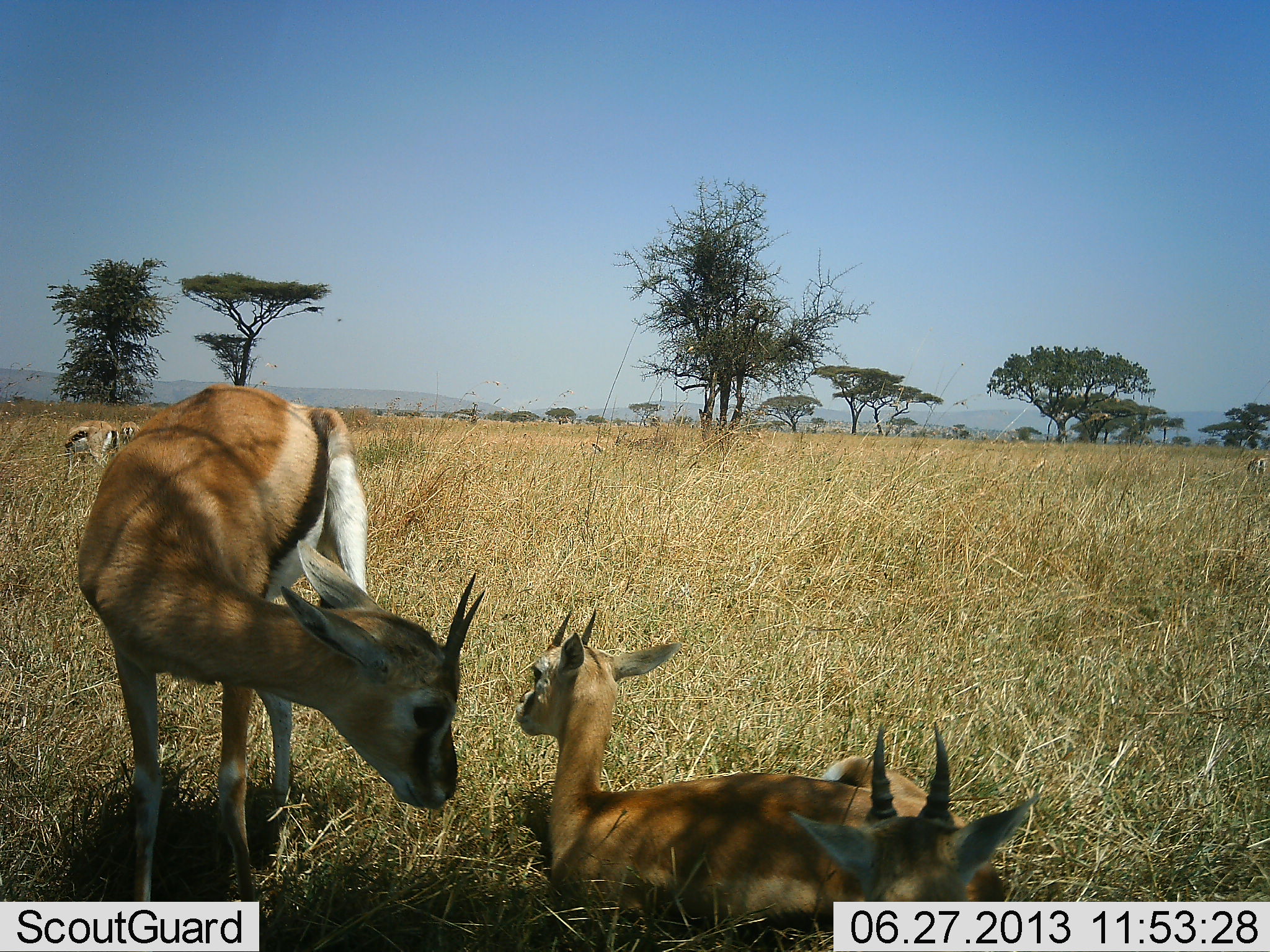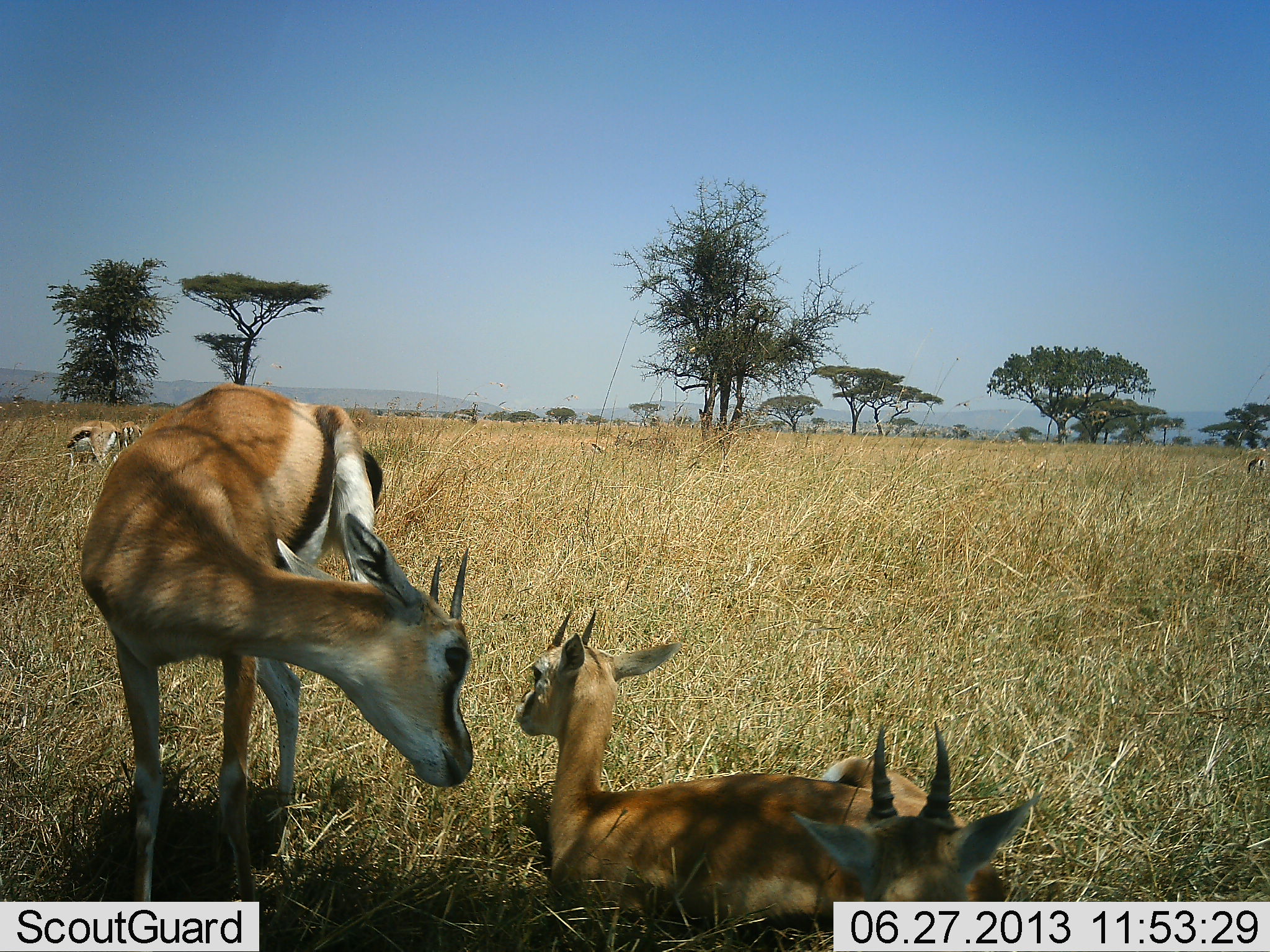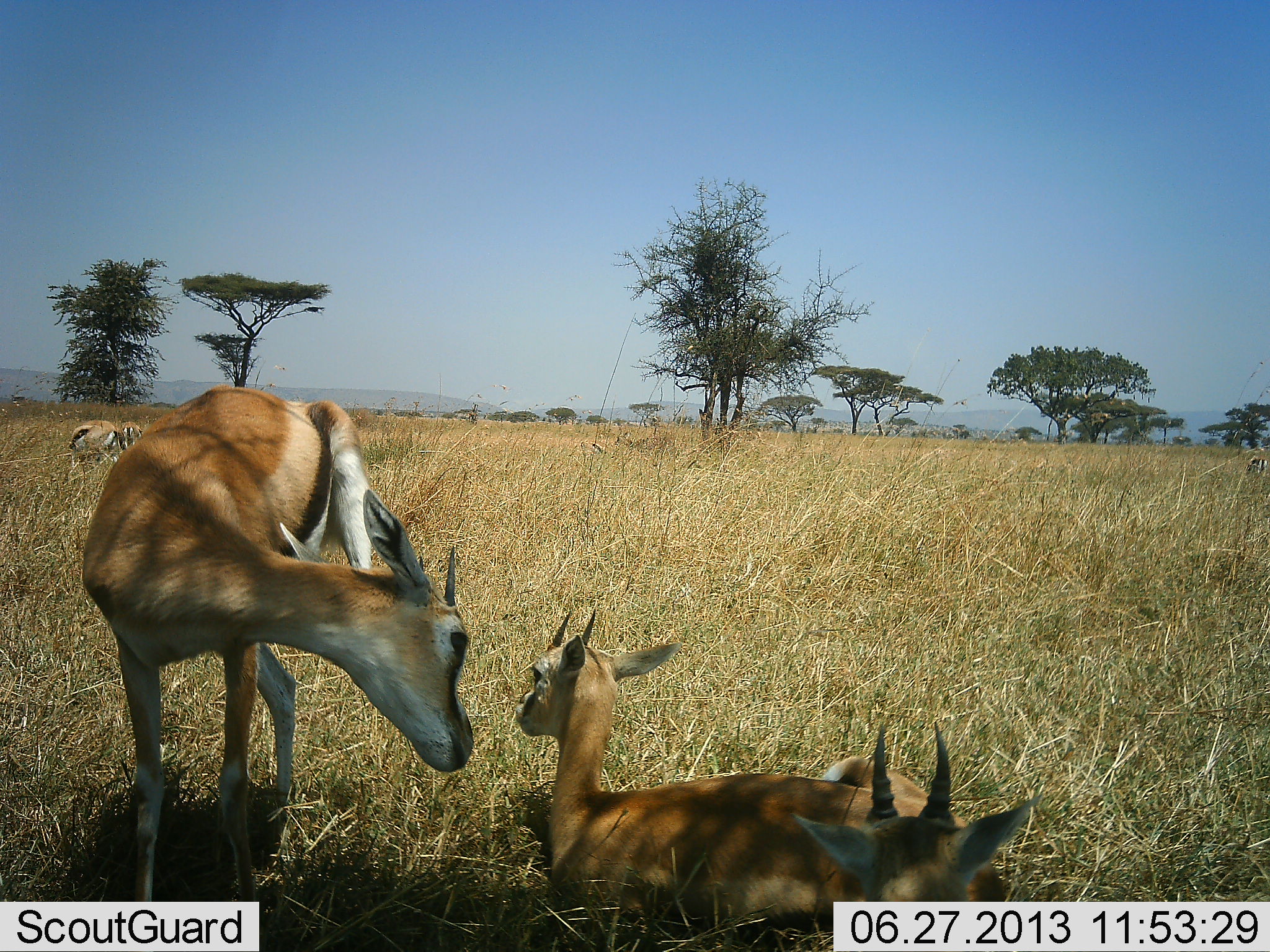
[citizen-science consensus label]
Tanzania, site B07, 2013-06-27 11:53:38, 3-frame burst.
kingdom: Animalia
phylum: Chordata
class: Mammalia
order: Artiodactyla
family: Bovidae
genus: Eudorcas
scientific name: Eudorcas thomsonii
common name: thomson's gazelle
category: gazellethomsons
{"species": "gazellethomsons (thomson's gazelle) (Eudorcas thomsonii)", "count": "5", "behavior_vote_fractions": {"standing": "81%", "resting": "76%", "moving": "10%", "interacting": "14%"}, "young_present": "62%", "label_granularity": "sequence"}